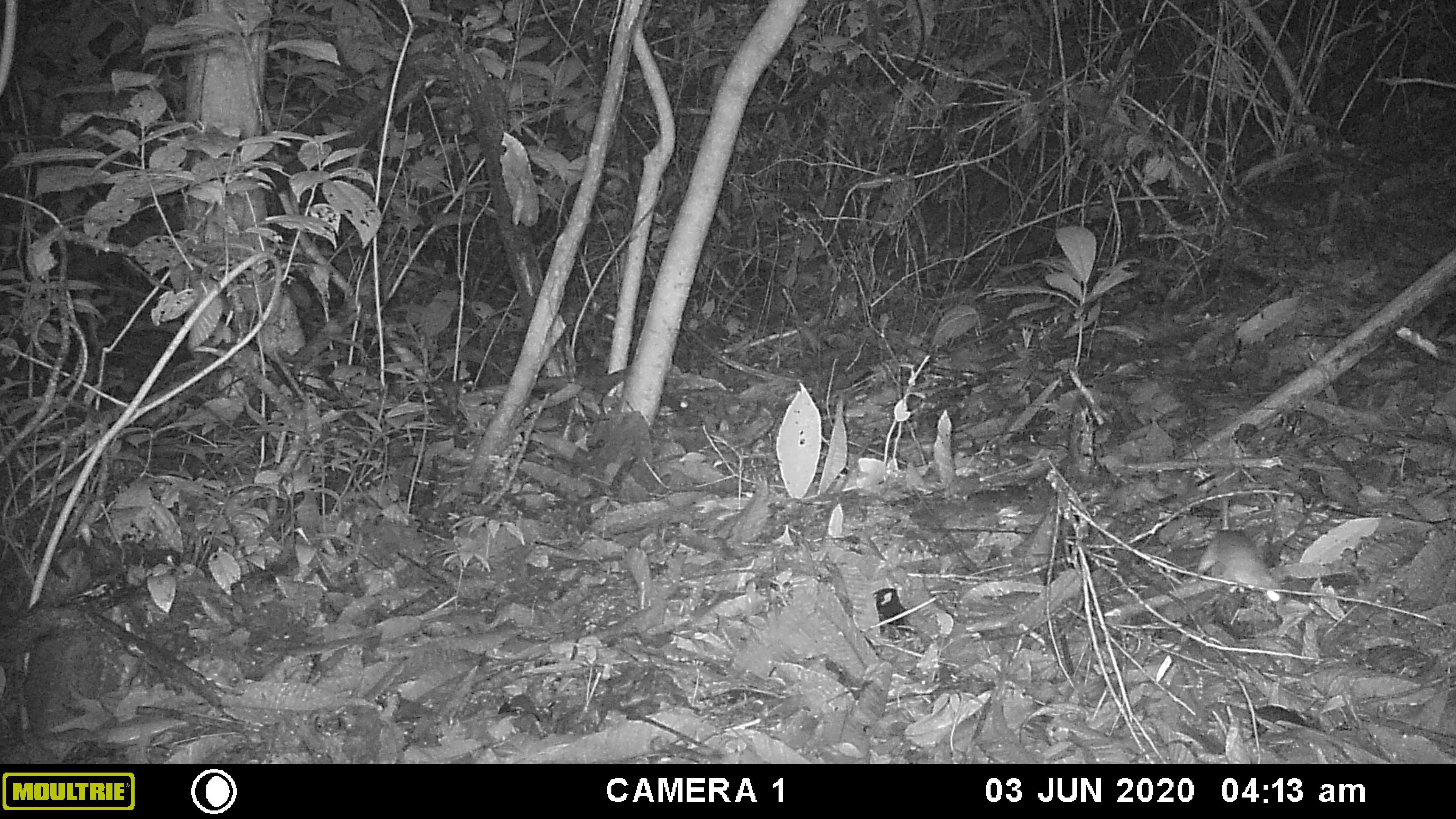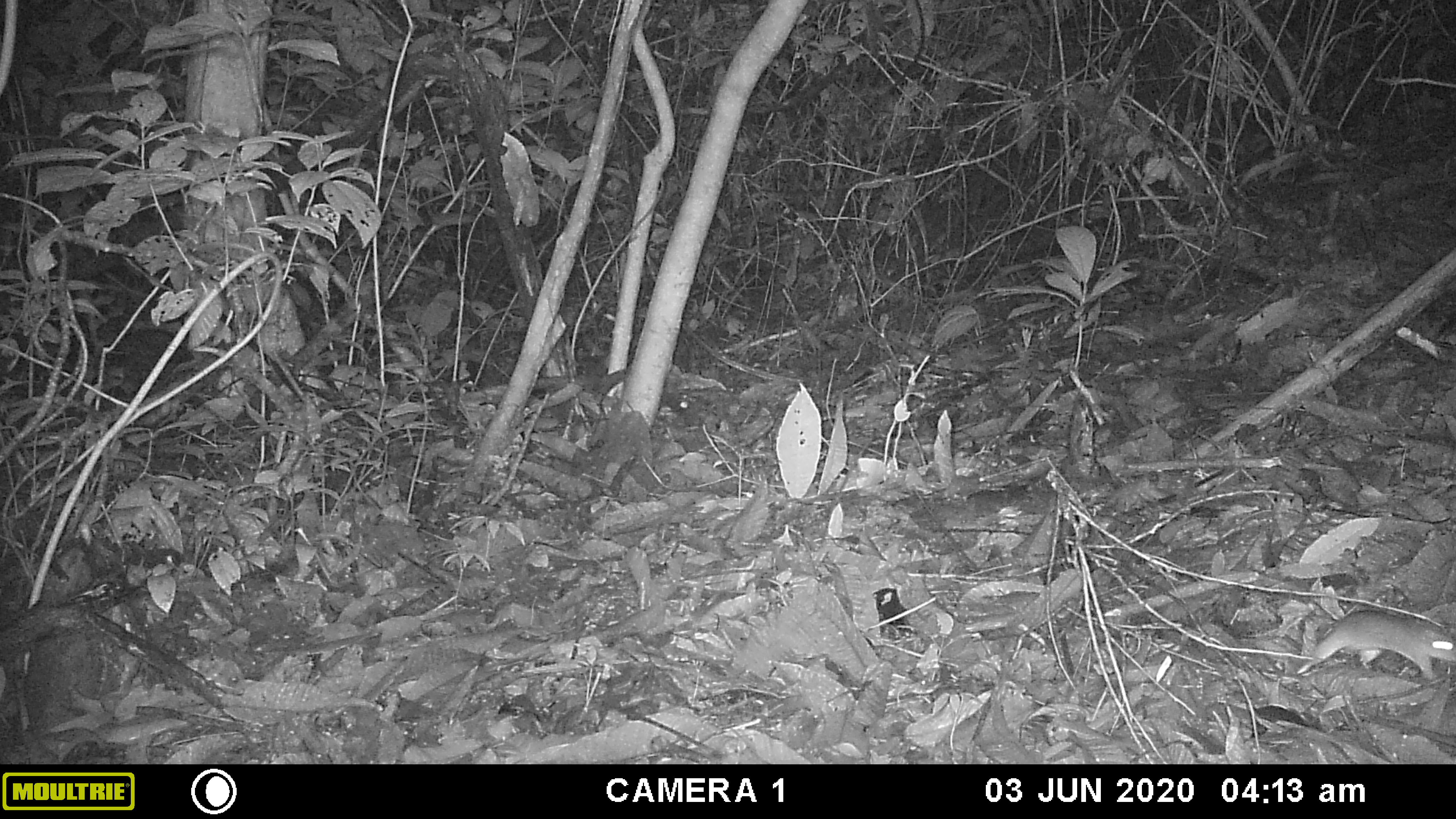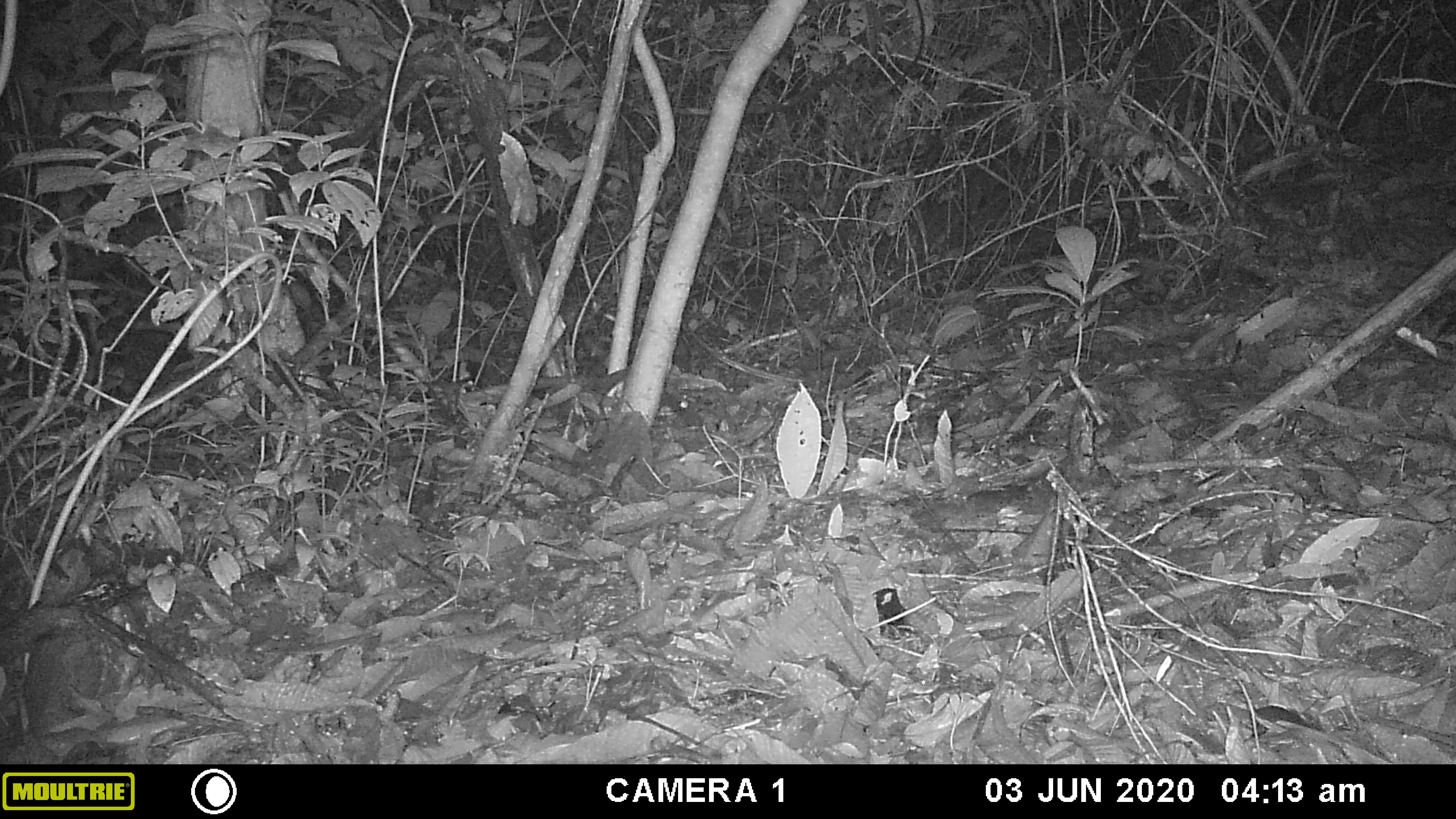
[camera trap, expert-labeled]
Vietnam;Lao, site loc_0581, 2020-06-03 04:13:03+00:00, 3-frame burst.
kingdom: Animalia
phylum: Chordata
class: Mammalia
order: Rodentia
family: Muridae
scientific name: Muridae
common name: old-world mice and rats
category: unidentified murid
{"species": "unidentified murid (old-world mice and rats) (Muridae)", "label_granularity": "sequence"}